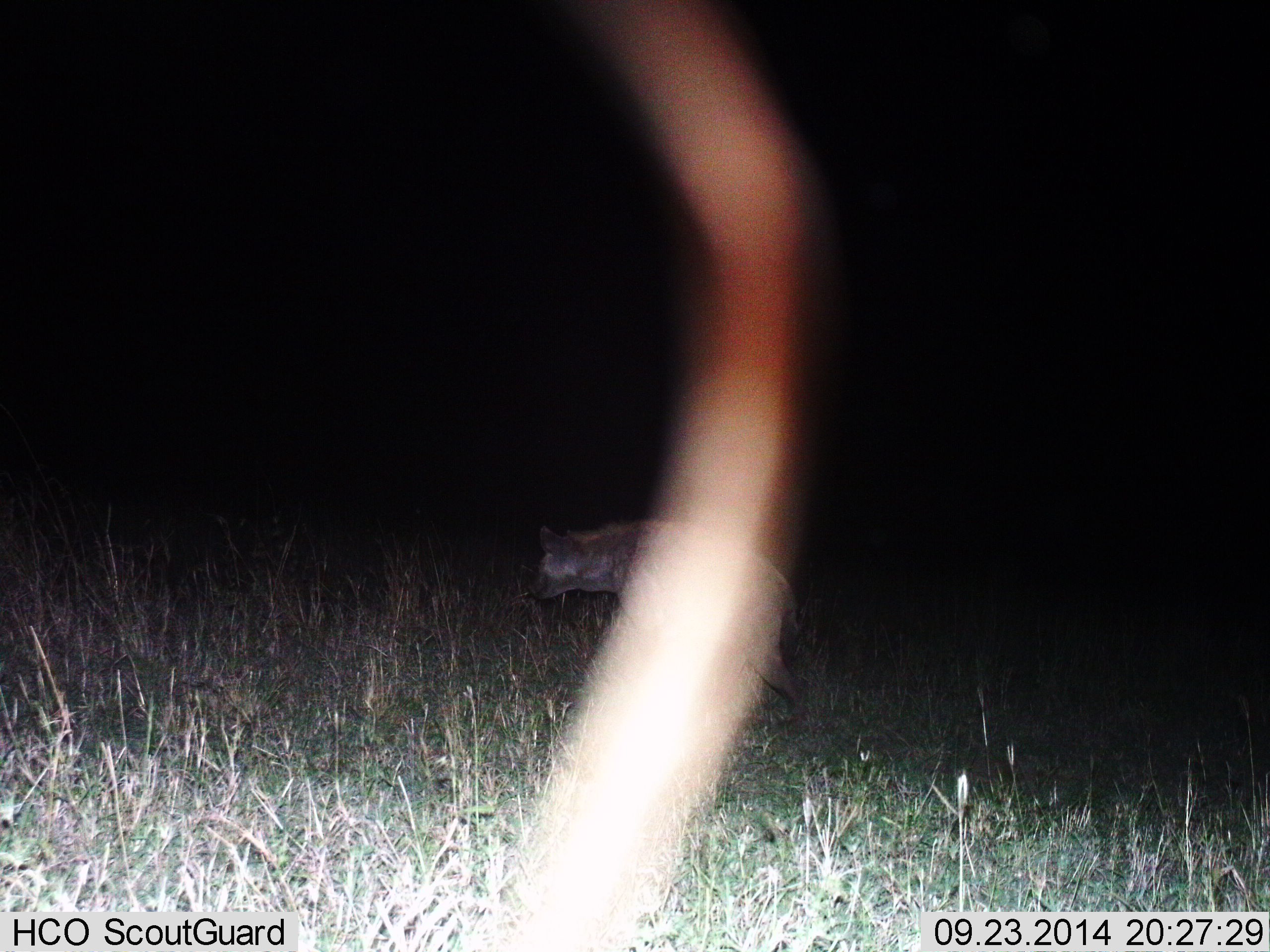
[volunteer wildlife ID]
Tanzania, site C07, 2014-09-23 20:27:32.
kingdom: Animalia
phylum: Chordata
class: Mammalia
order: Carnivora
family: Hyaenidae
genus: Crocuta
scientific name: Crocuta crocuta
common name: spotted hyena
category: hyenaspotted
Hyenaspotted (spotted hyena) (Crocuta crocuta), count 1. Behavior (volunteer vote fractions): standing 10%, resting 0%, moving 90%, interacting 0%. Young present (vote fraction): 0%. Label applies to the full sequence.